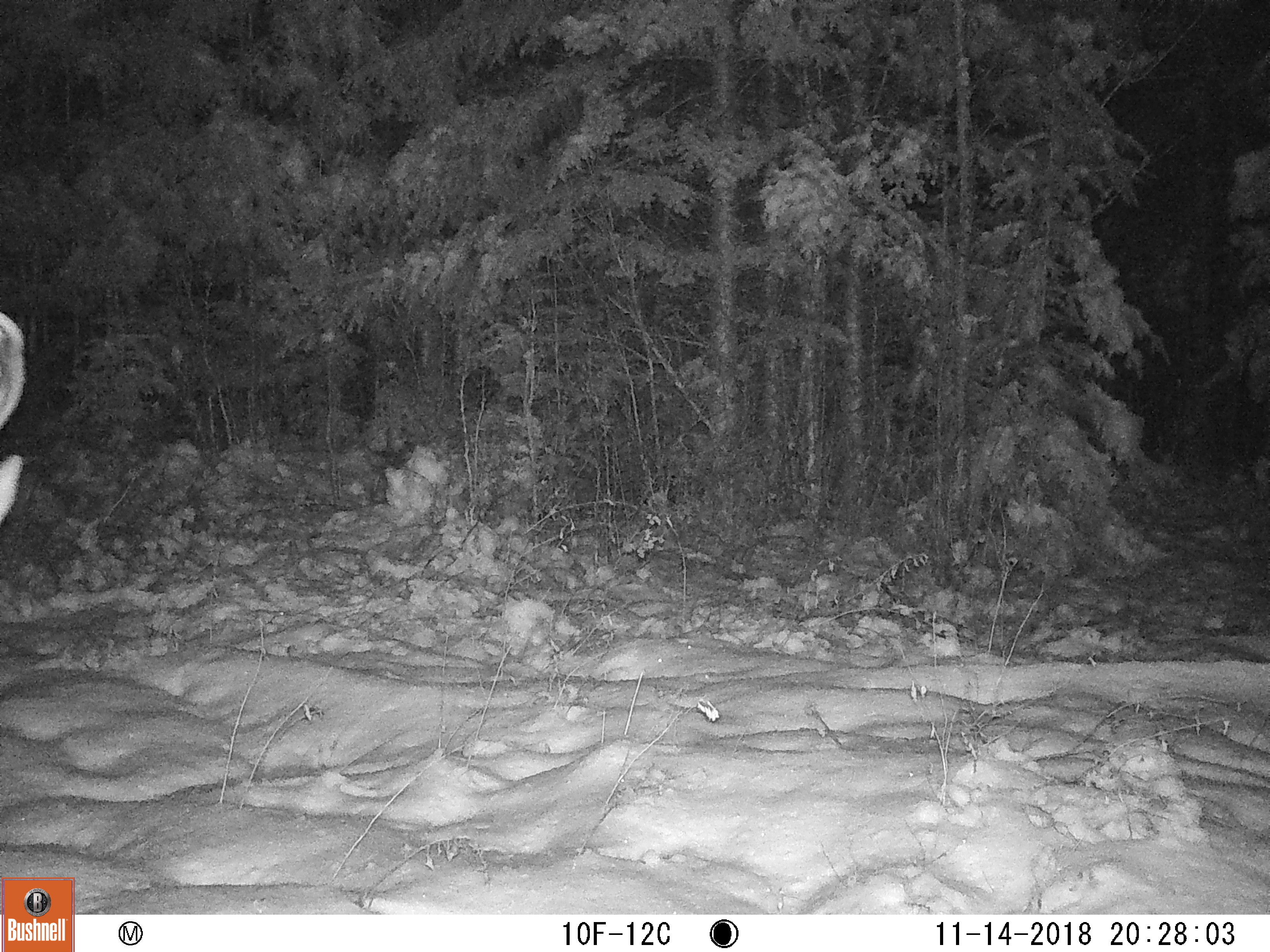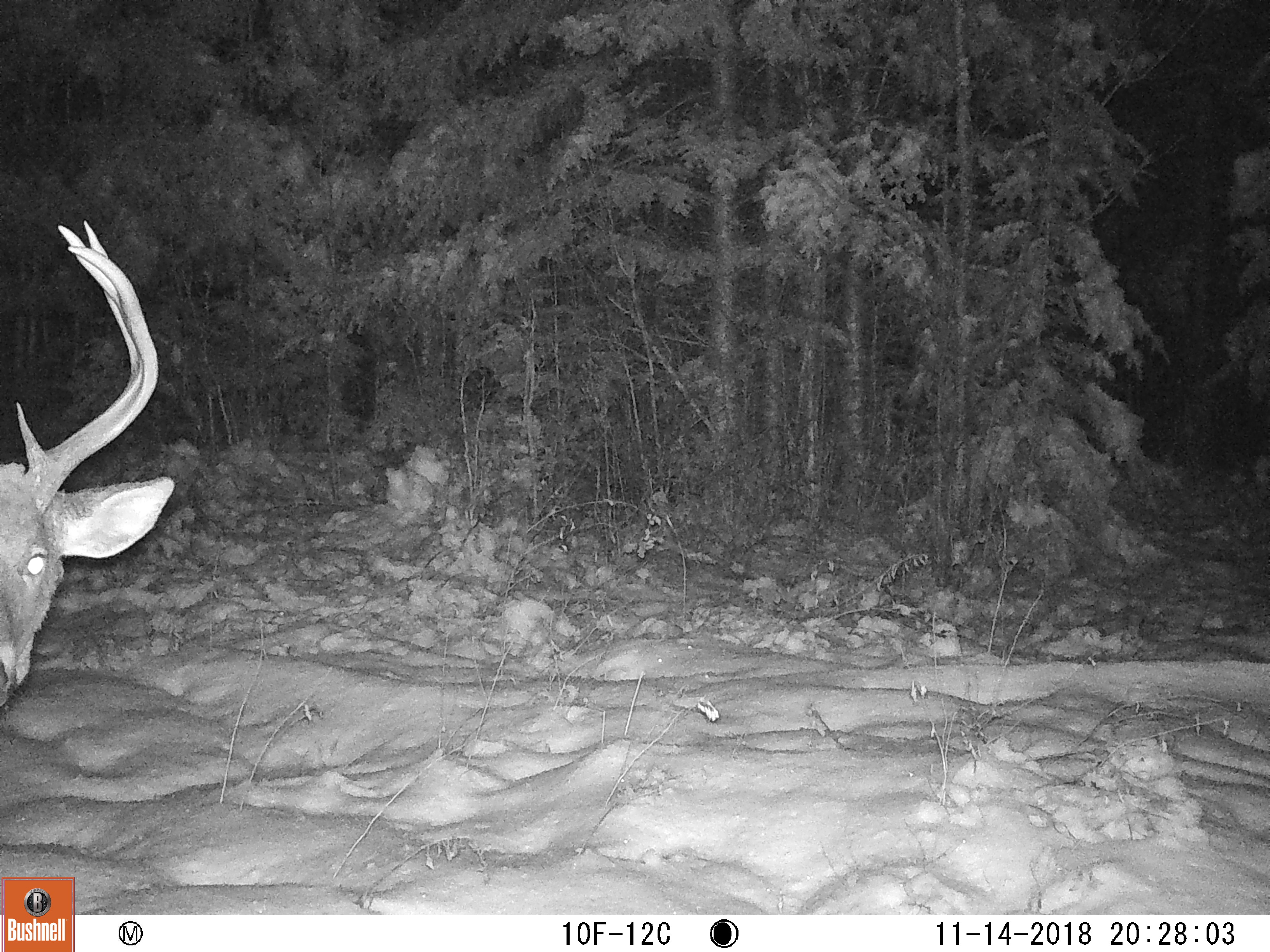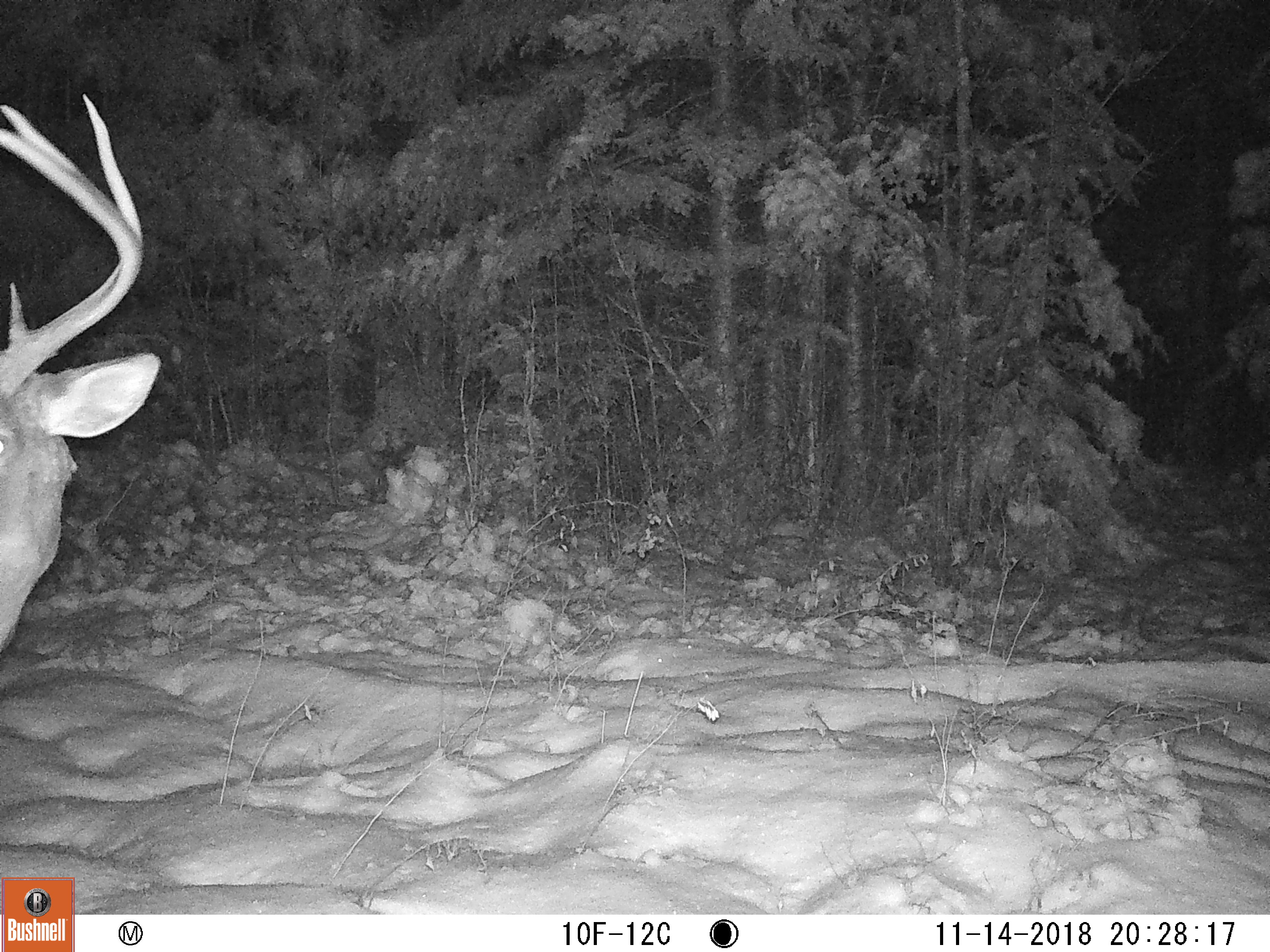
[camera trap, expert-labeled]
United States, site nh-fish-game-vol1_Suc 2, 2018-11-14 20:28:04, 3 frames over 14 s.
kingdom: Animalia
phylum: Chordata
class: Mammalia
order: Artiodactyla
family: Cervidae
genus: Odocoileus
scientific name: Odocoileus virginianus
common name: white-tailed deer